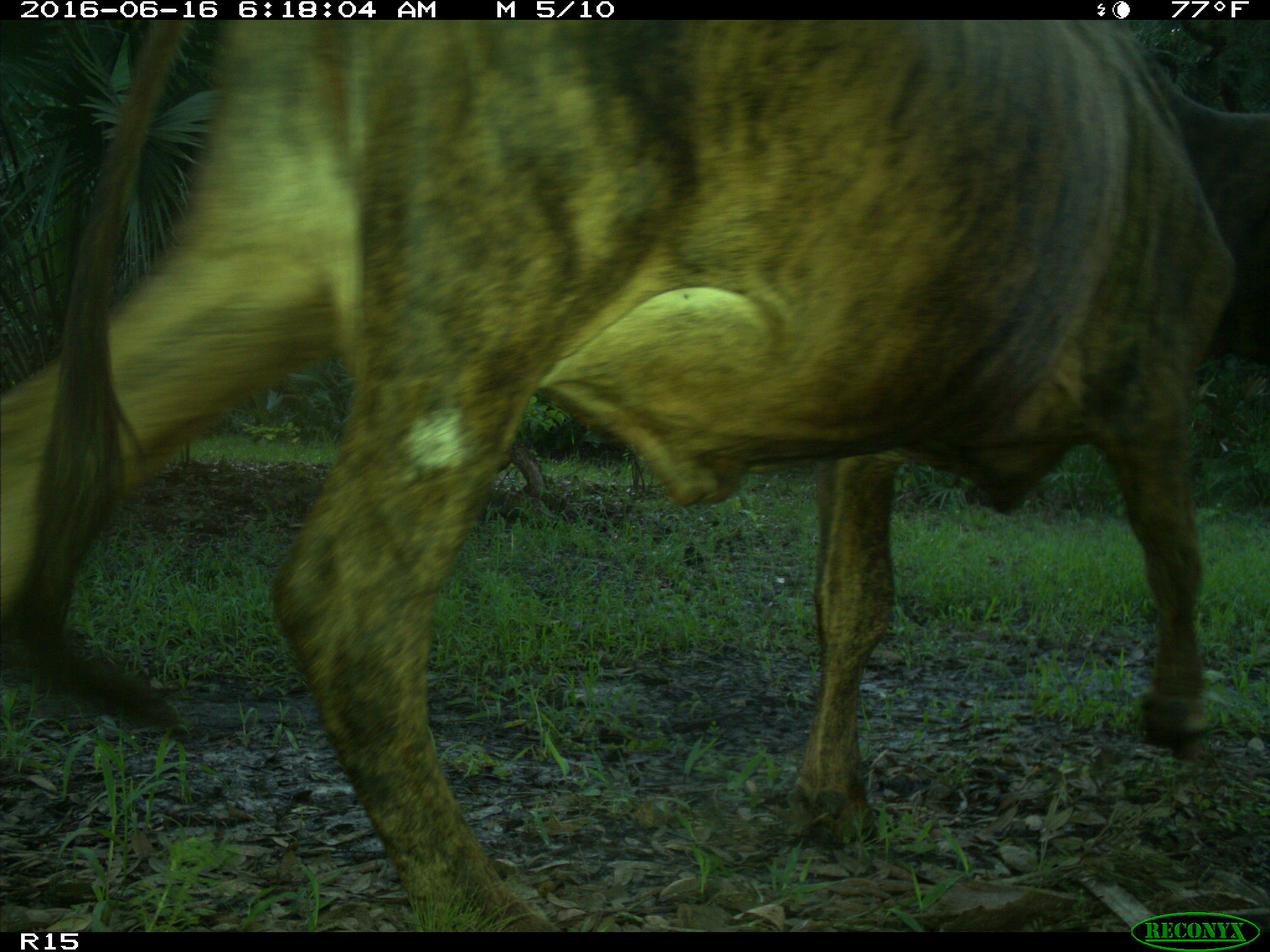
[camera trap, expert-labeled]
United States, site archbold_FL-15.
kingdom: Animalia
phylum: Chordata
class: Mammalia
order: Artiodactyla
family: Bovidae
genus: Bos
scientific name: Bos taurus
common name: domestic cow